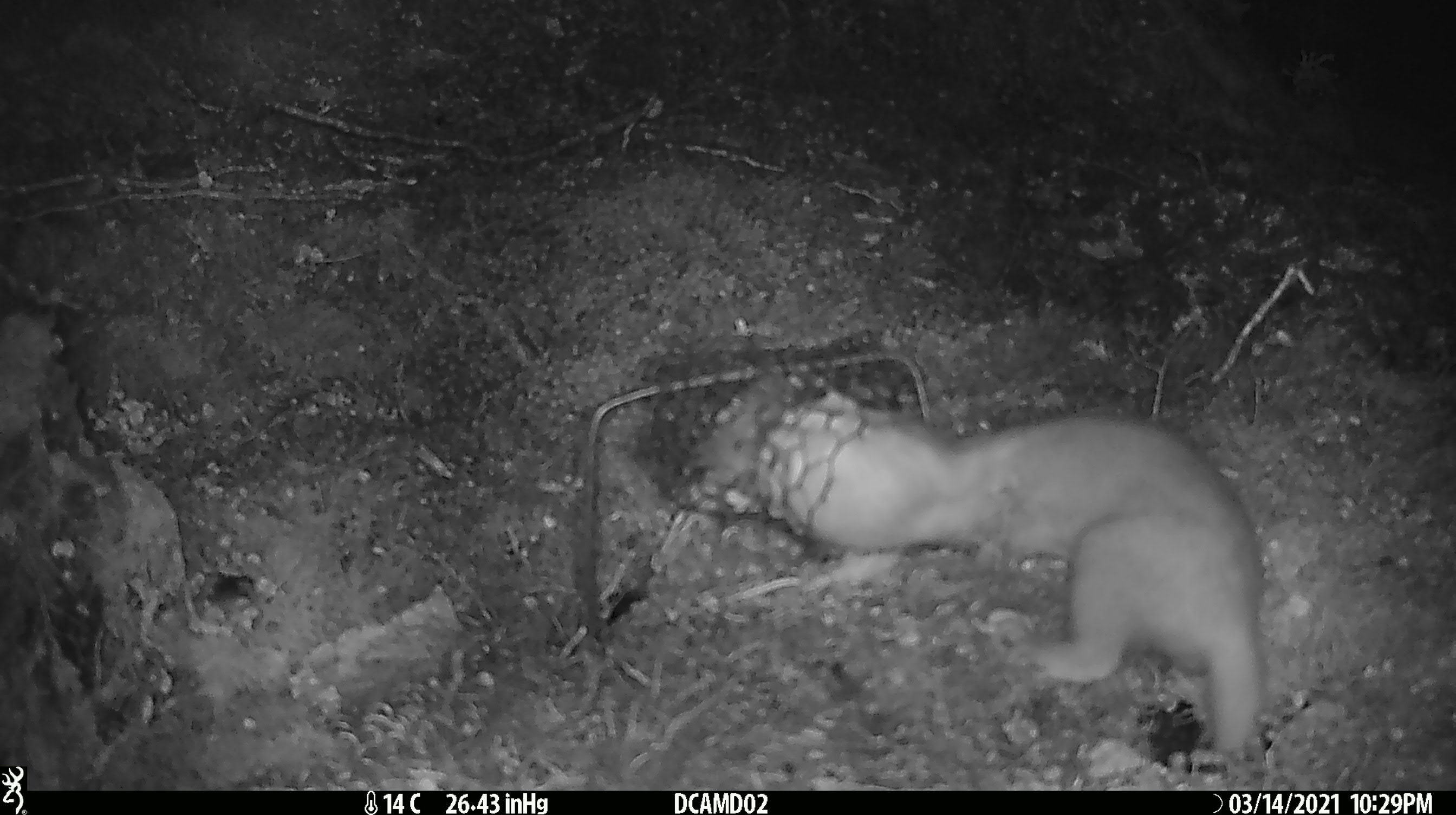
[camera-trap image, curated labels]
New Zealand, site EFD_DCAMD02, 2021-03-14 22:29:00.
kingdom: Animalia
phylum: Chordata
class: Mammalia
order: Carnivora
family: Mustelidae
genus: Mustela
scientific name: Mustela erminea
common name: stoat